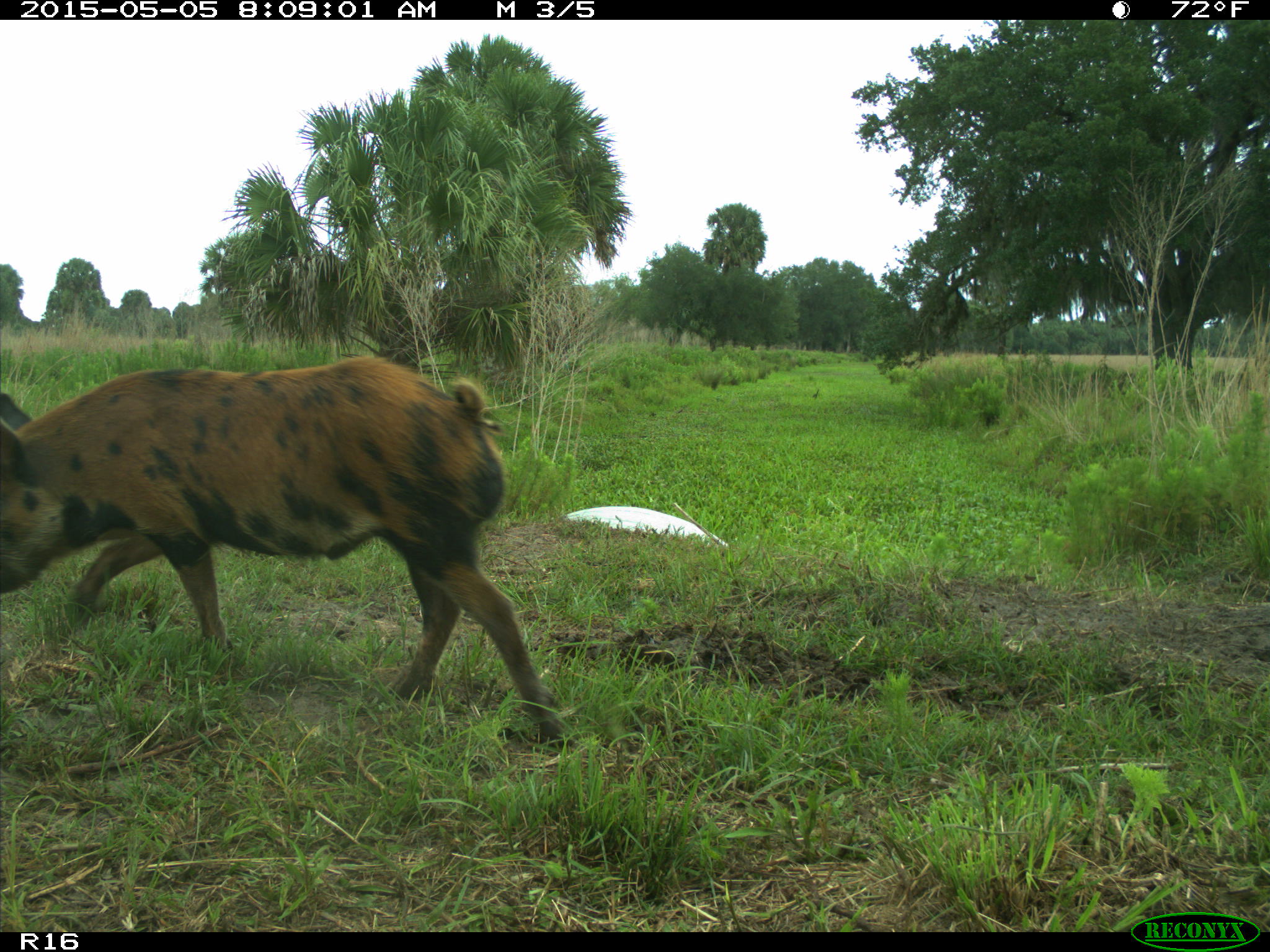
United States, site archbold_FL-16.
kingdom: Animalia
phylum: Chordata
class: Mammalia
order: Artiodactyla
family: Suidae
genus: Sus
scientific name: Sus scrofa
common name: wild boar